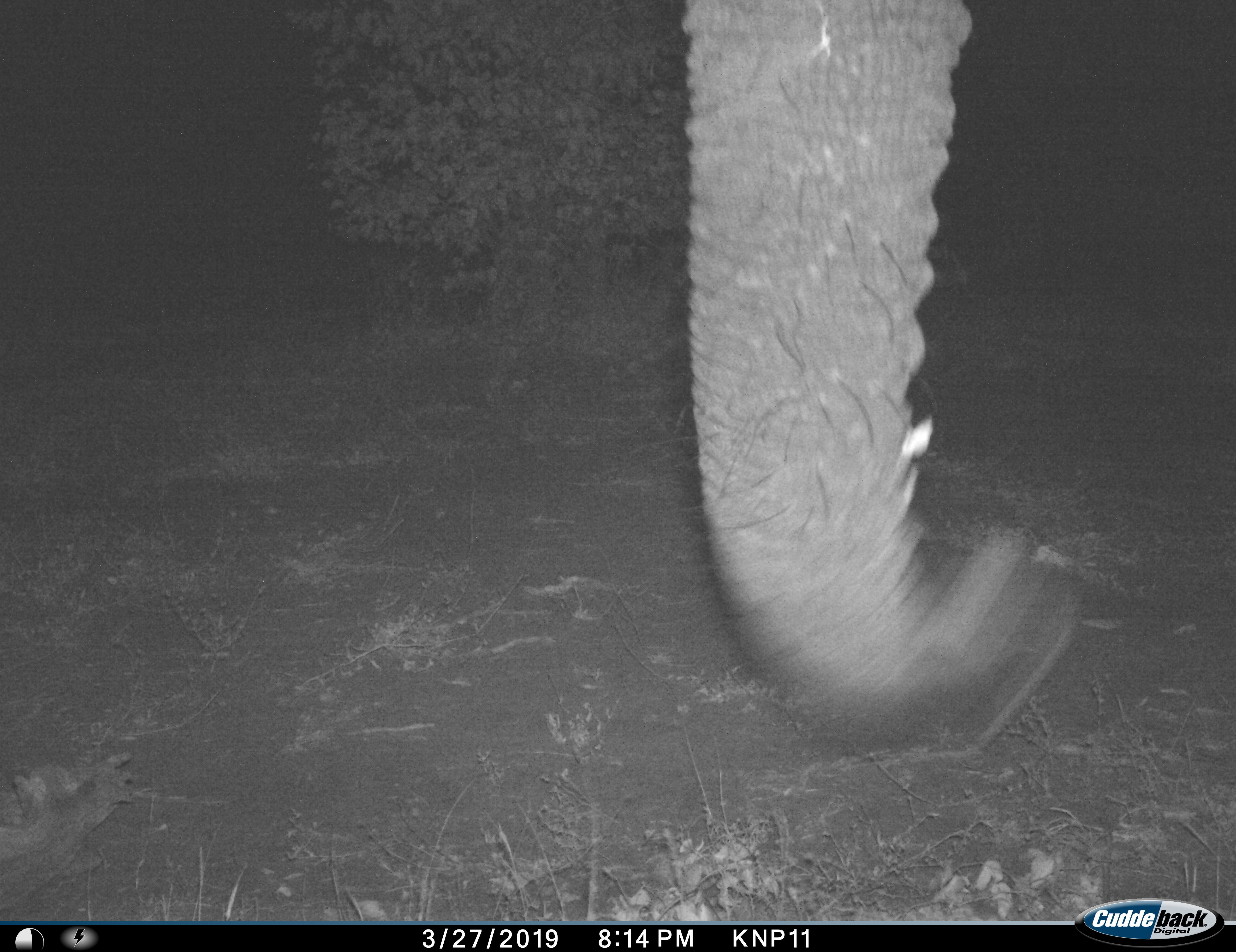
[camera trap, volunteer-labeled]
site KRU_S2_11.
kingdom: Animalia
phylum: Chordata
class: Mammalia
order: Proboscidea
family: Elephantidae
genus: Loxodonta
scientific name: Loxodonta africana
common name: african bush elephant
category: elephant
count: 1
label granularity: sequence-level